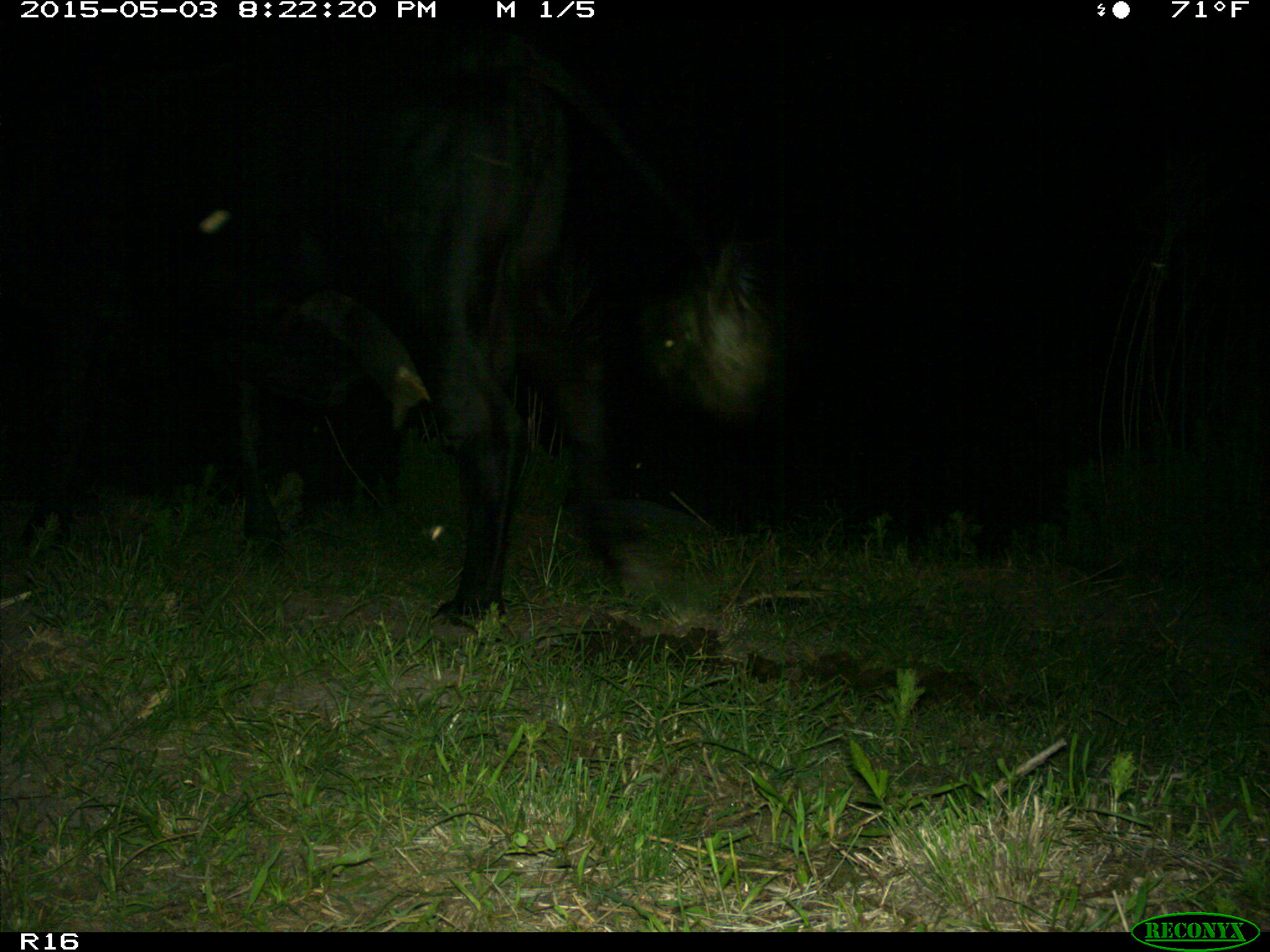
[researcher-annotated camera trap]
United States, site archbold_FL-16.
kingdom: Animalia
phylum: Chordata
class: Mammalia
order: Artiodactyla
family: Bovidae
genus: Bos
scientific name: Bos taurus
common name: domestic cow